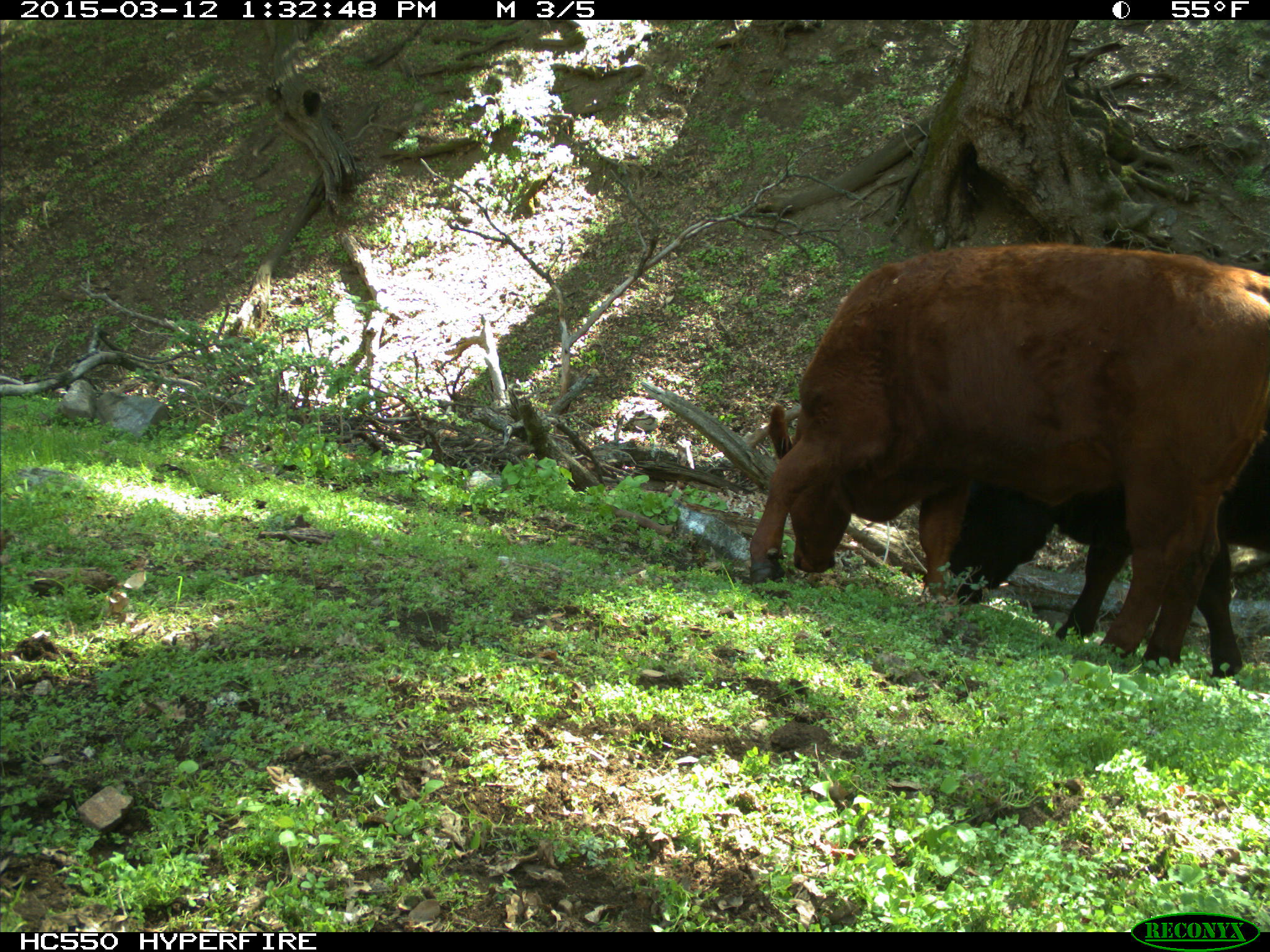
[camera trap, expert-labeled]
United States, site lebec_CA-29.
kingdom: Animalia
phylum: Chordata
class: Mammalia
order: Artiodactyla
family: Bovidae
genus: Bos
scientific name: Bos taurus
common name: domestic cow